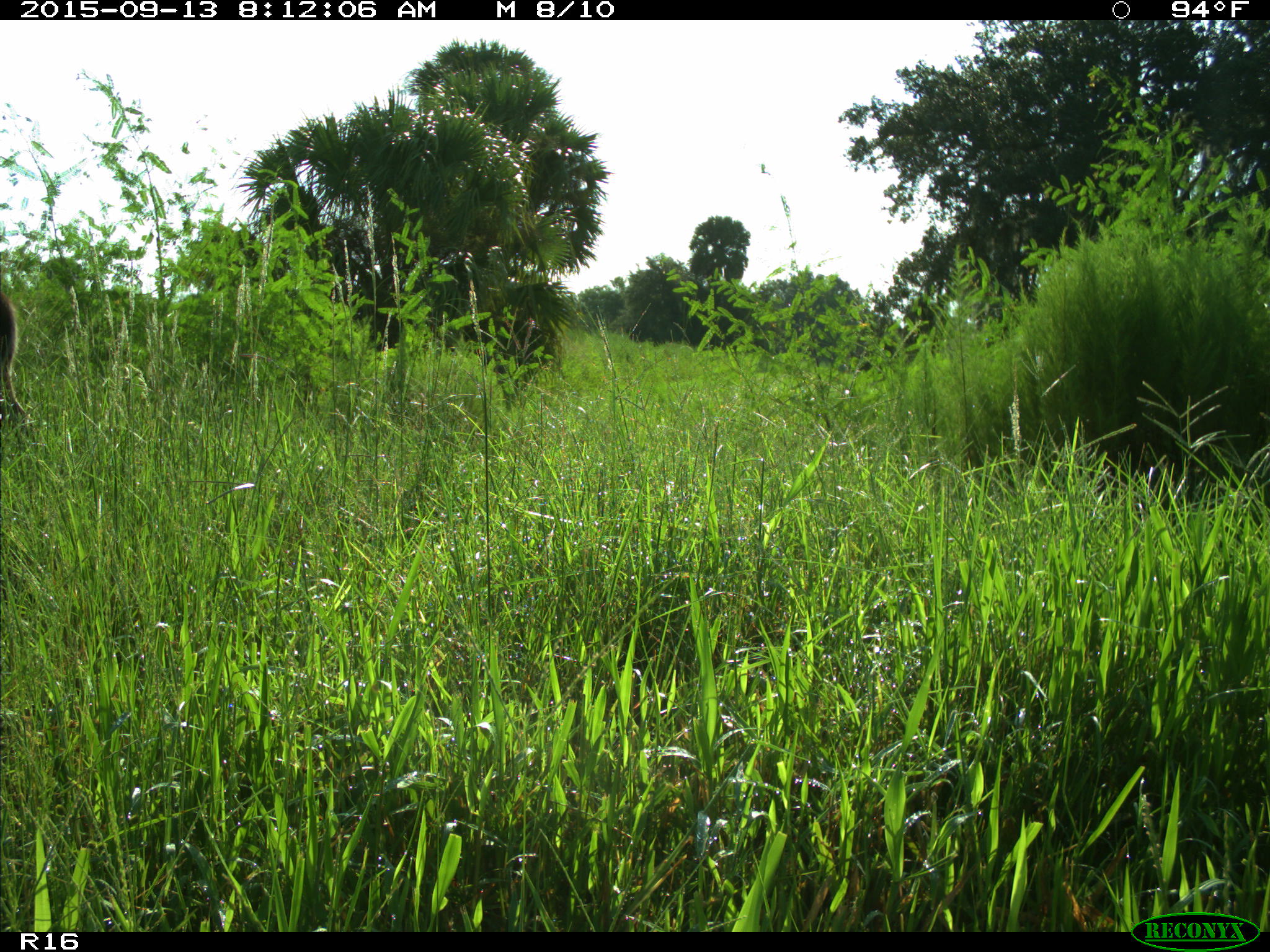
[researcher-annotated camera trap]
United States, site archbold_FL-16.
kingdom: Animalia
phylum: Chordata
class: Mammalia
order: Artiodactyla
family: Cervidae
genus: Odocoileus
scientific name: Odocoileus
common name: deer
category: unidentified deer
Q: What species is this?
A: Unidentified deer (deer) (Odocoileus).